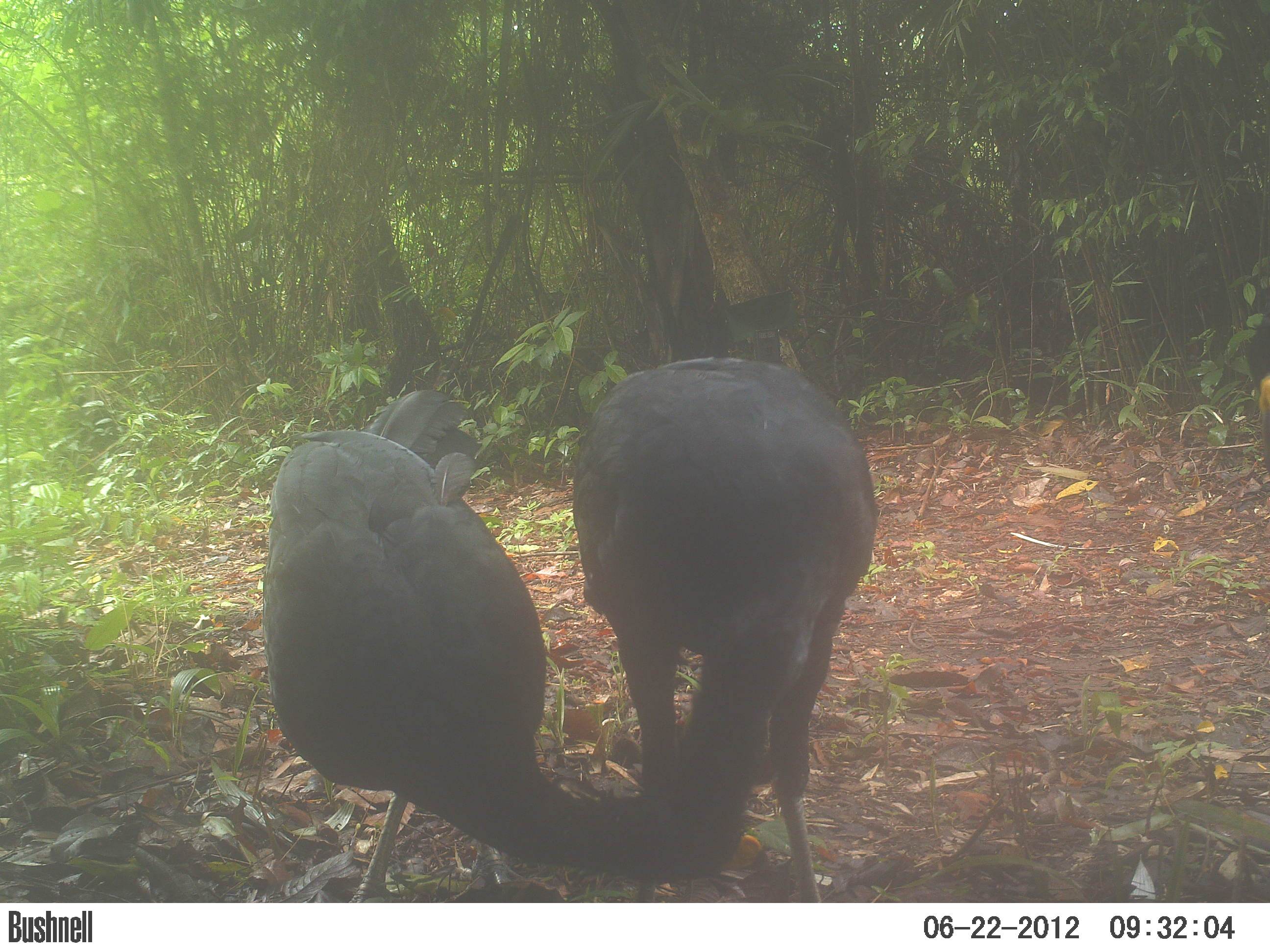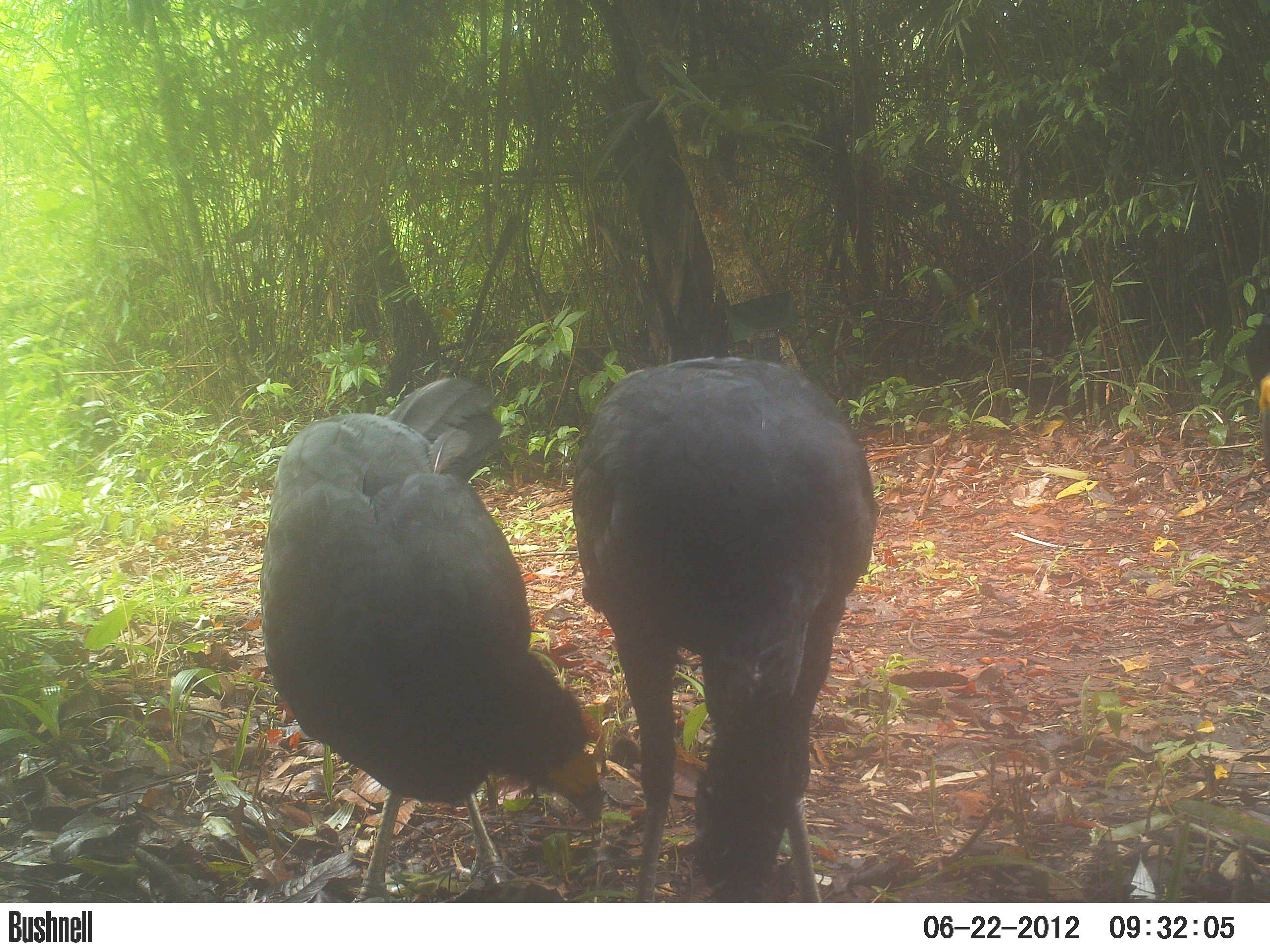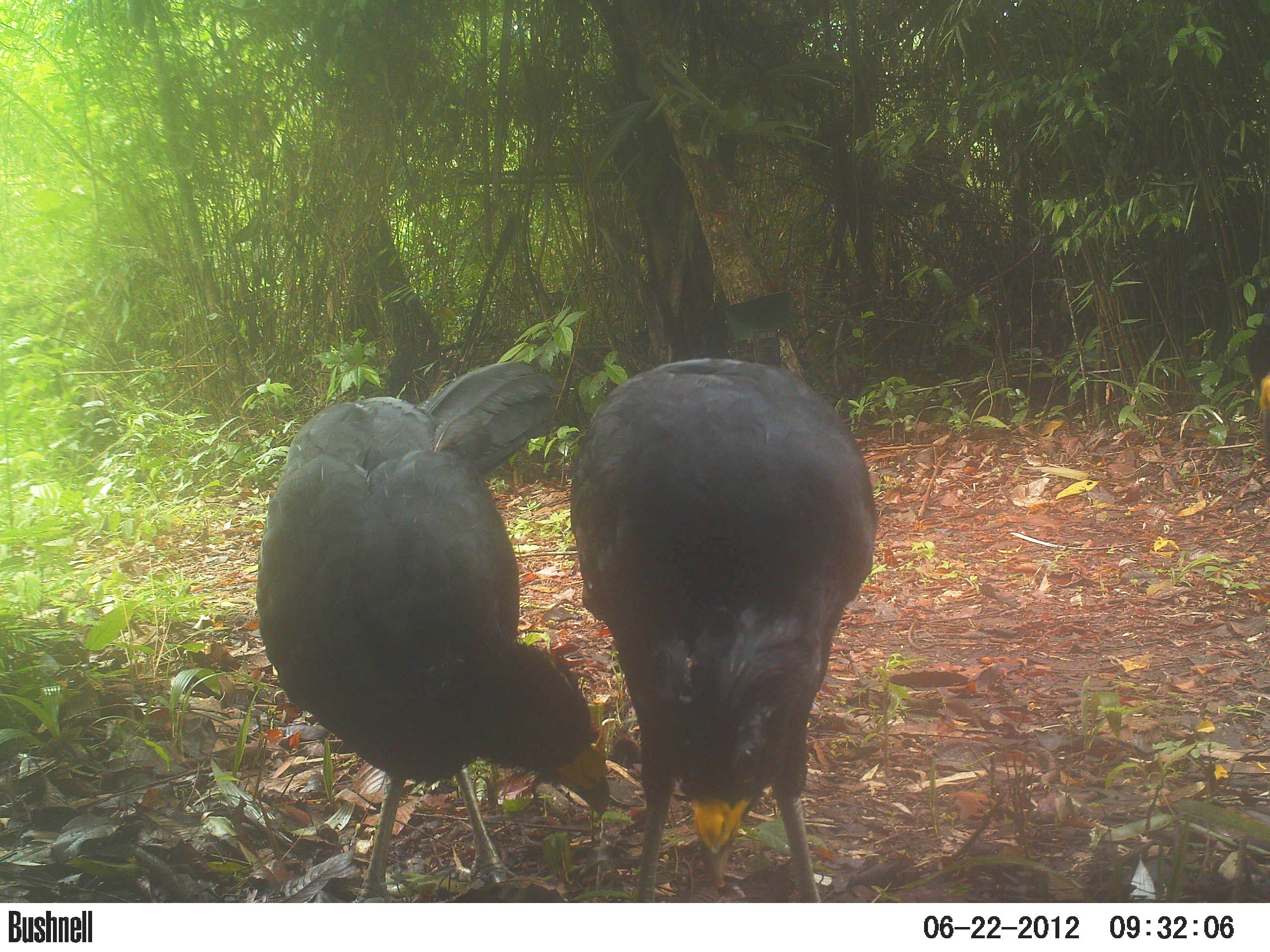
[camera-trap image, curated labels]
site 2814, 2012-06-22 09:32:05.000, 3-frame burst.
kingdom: Animalia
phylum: Chordata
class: Aves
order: Galliformes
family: Cracidae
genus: Crax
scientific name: Crax rubra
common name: great curassow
Crax rubra (great curassow), count 3, age adult, sex male.